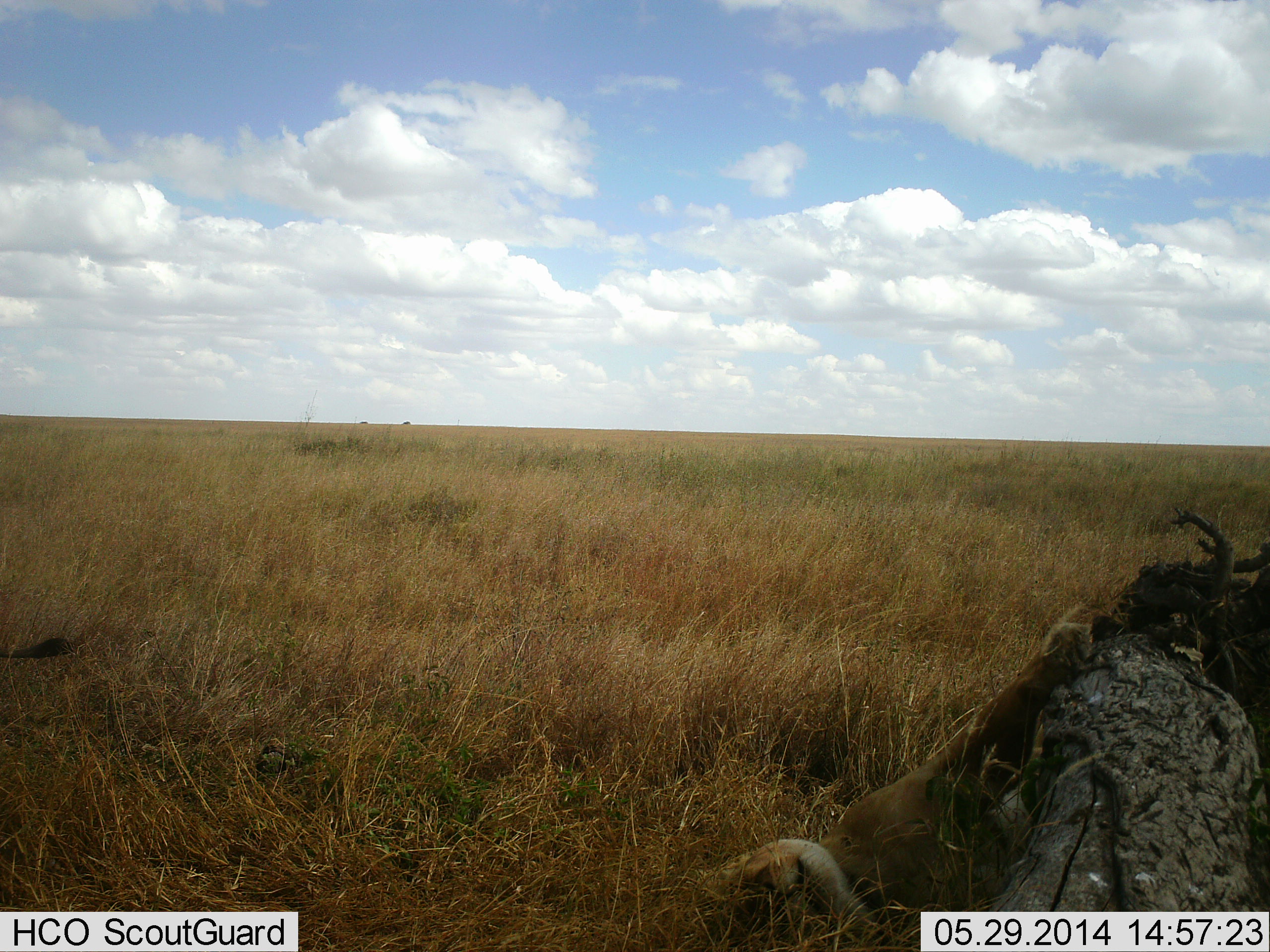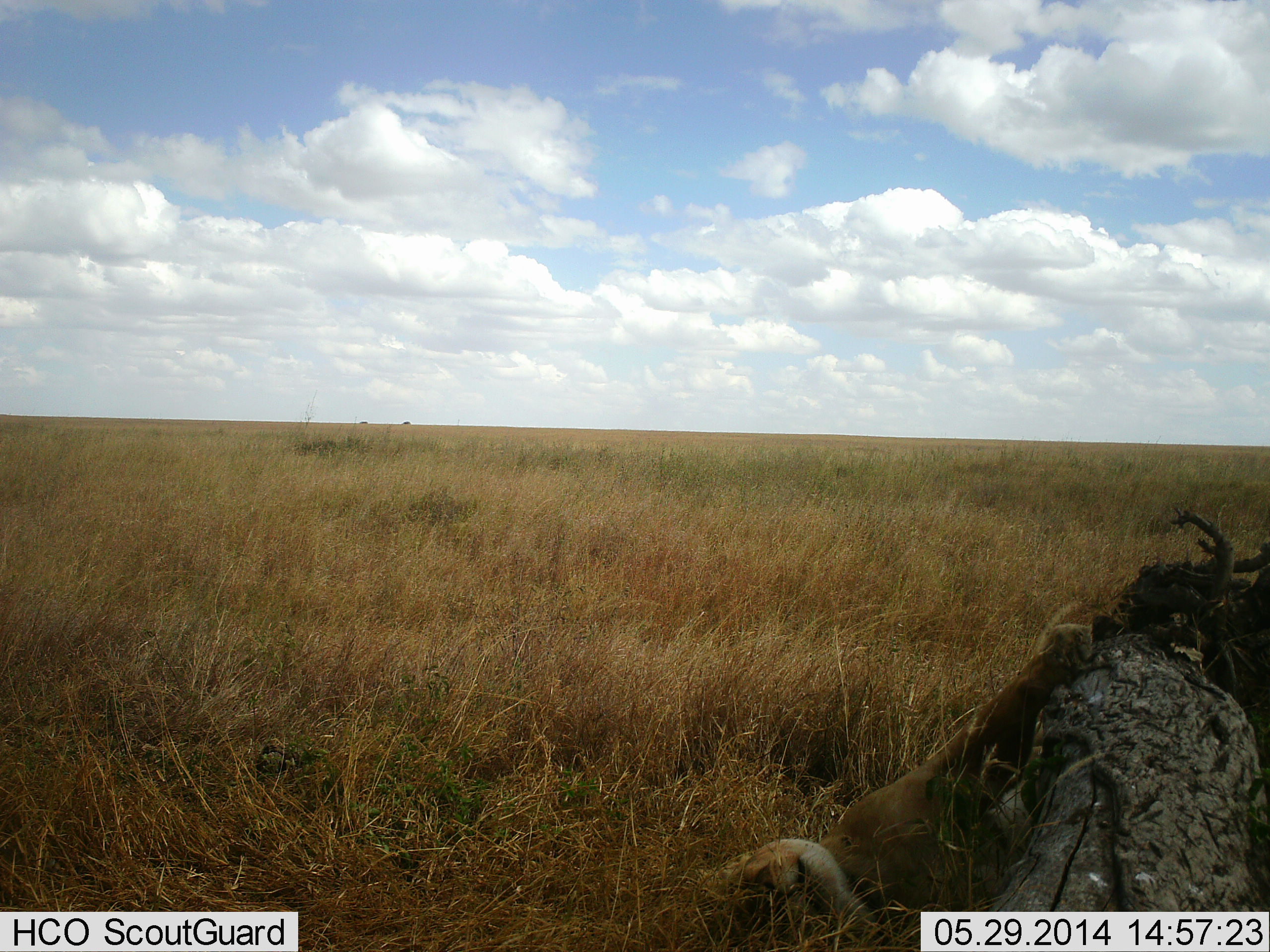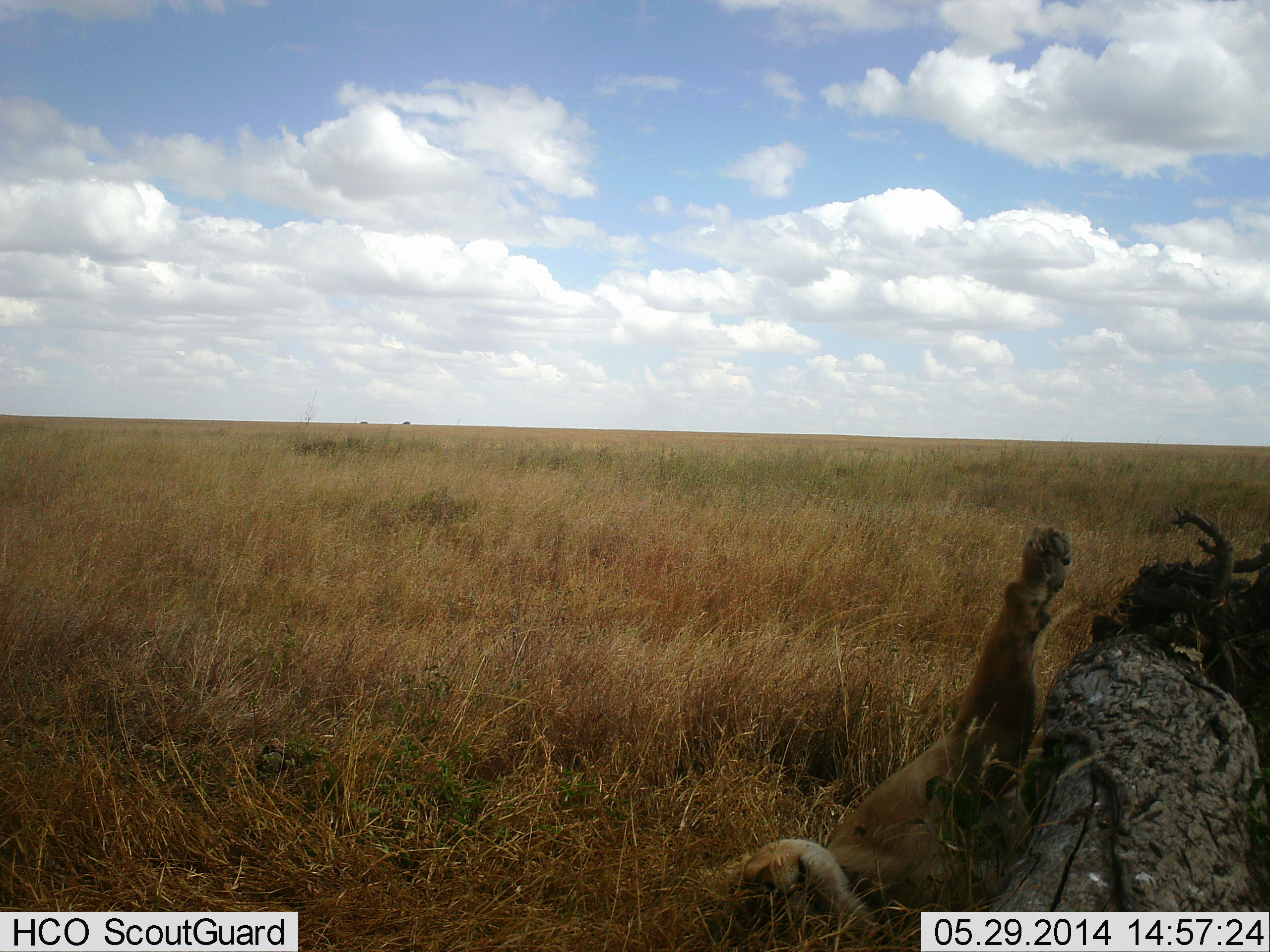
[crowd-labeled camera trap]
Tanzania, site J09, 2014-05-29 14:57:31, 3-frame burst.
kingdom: Animalia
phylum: Chordata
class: Mammalia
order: Carnivora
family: Felidae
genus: Panthera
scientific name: Panthera leo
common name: lion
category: lionfemale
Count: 1.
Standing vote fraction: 0%.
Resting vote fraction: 100%.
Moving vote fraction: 0%.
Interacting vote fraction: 10%.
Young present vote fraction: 0%.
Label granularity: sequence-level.